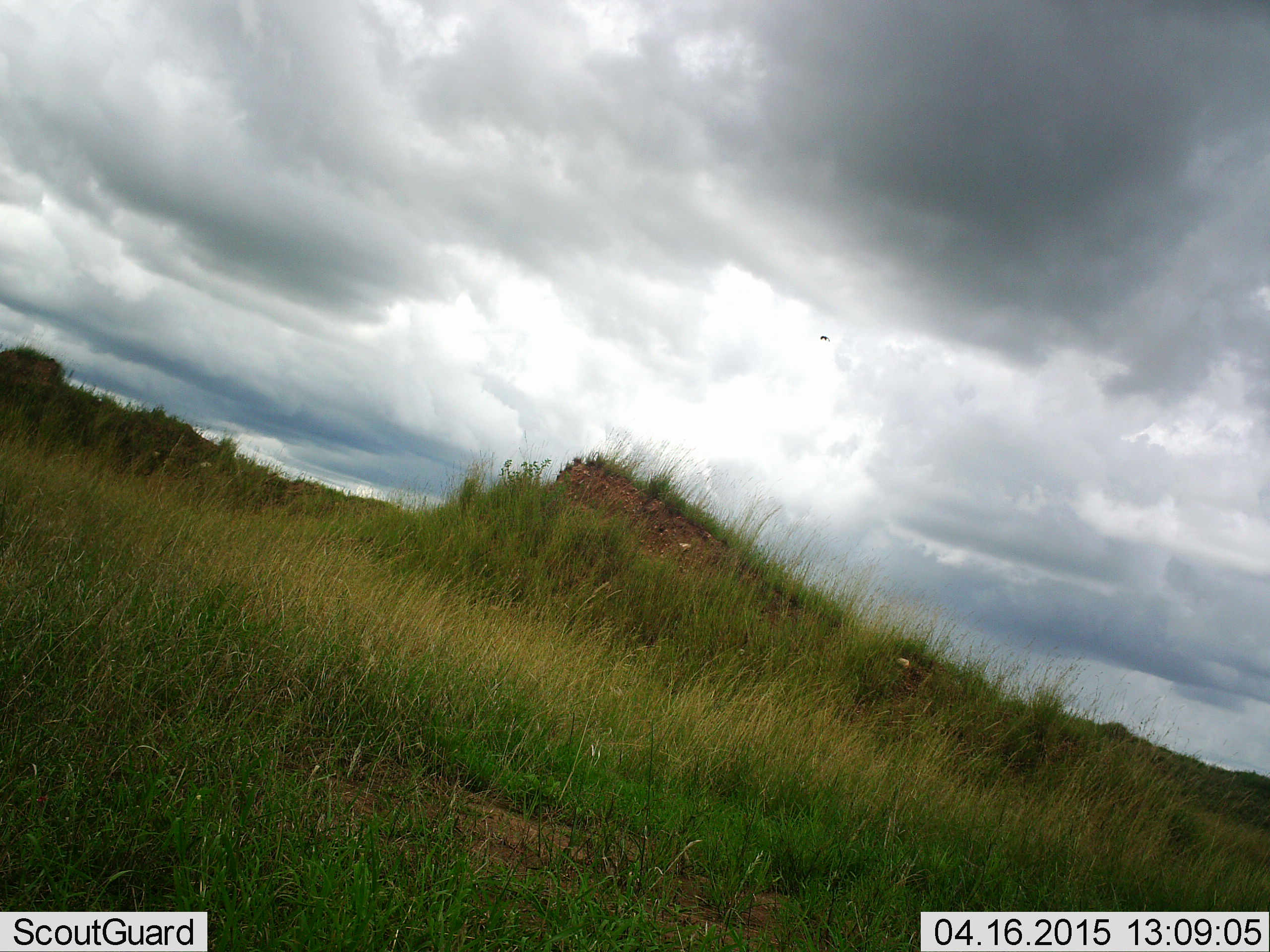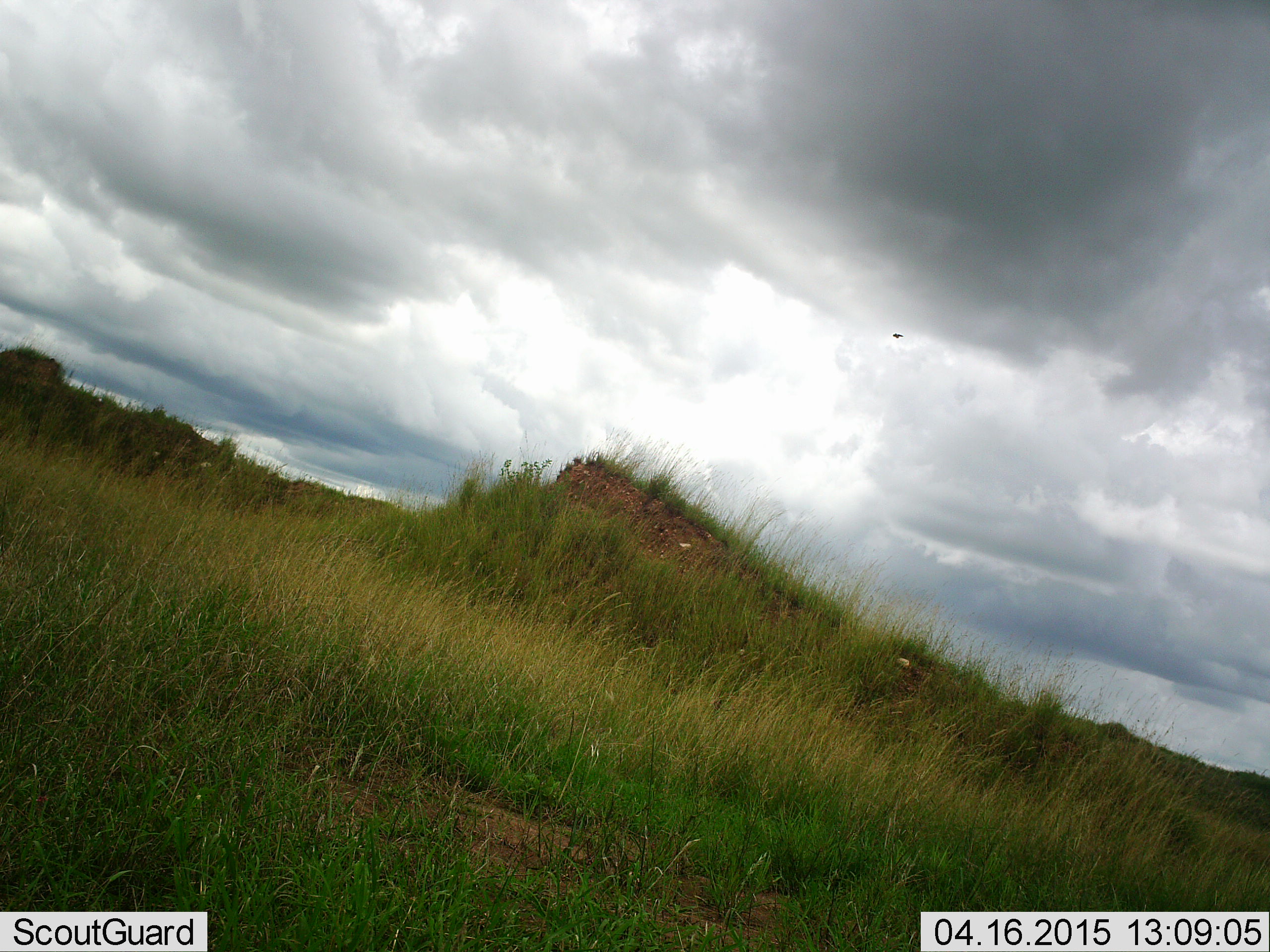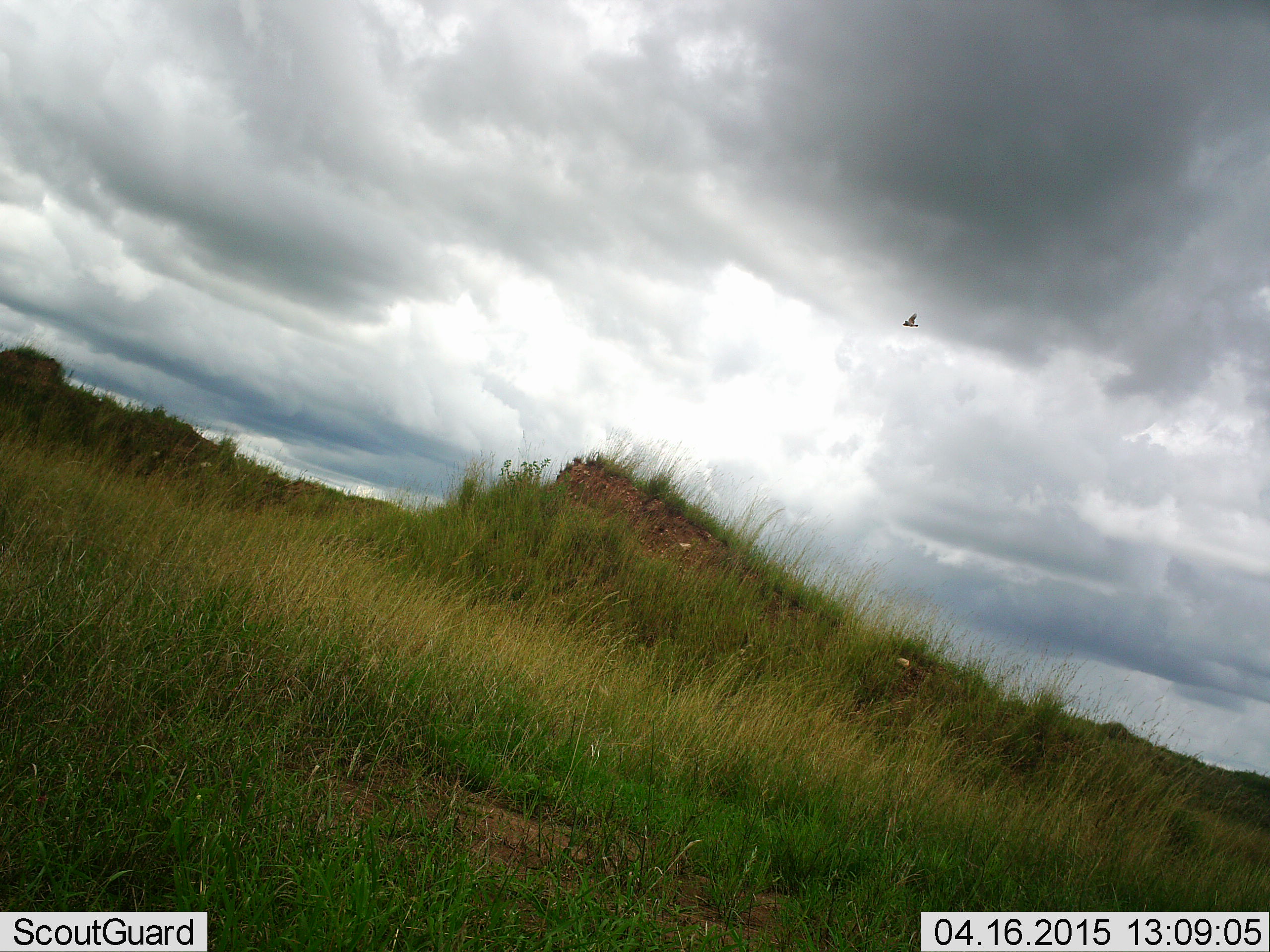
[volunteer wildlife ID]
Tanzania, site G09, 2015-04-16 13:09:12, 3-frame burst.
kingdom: Animalia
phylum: Chordata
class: Aves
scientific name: Aves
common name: bird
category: otherbird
Otherbird (bird) (Aves), count 1. Behavior (volunteer vote fractions): standing 0%, resting 0%, moving 100%, interacting 0%. Young present (vote fraction): 0%. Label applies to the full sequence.